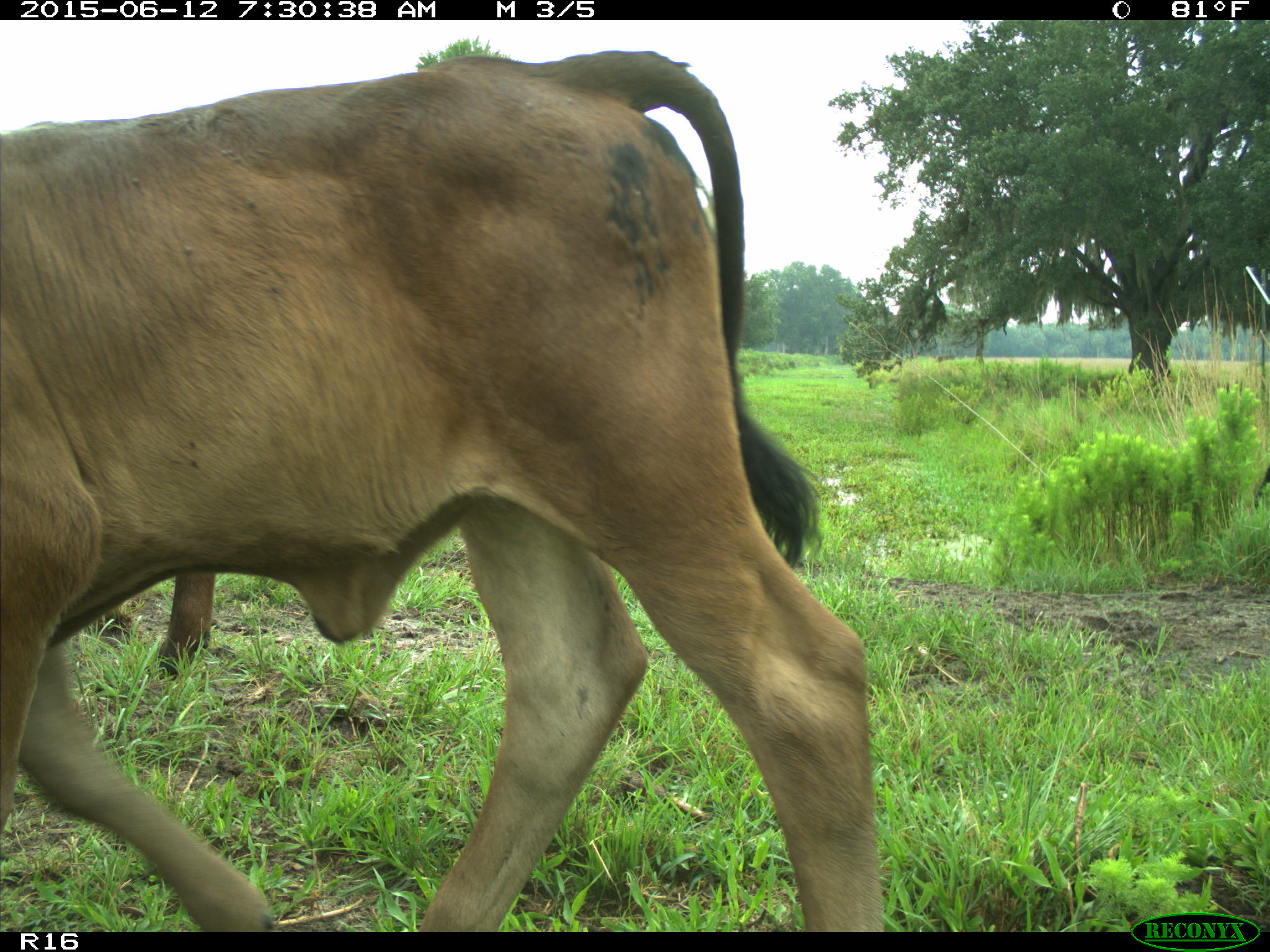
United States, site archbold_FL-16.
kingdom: Animalia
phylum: Chordata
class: Mammalia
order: Artiodactyla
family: Bovidae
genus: Bos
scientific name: Bos taurus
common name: domestic cow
Bos taurus (domestic cow).